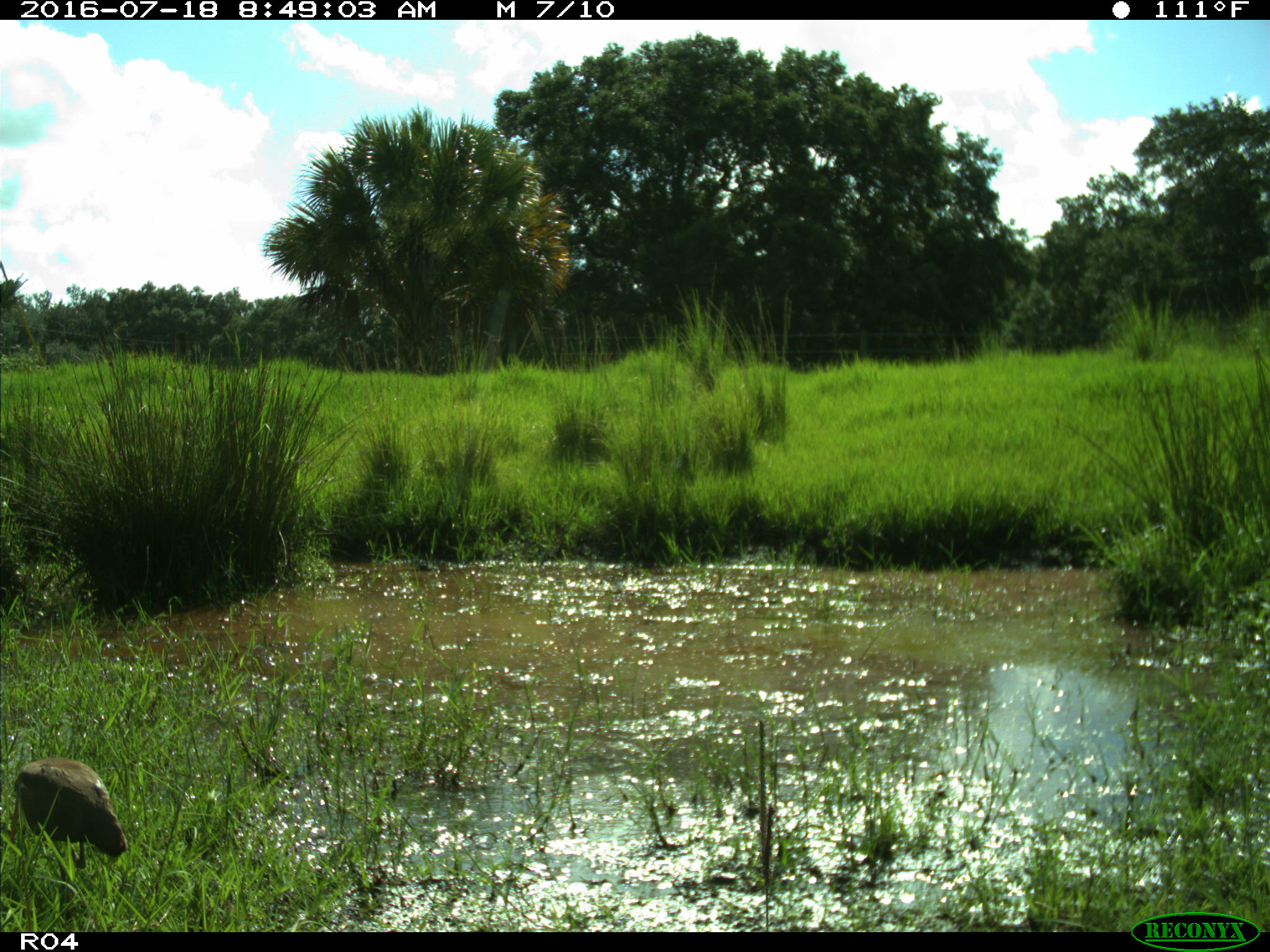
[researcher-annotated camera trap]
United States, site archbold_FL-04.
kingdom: Animalia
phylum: Chordata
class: Aves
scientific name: Aves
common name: birds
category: unidentified bird